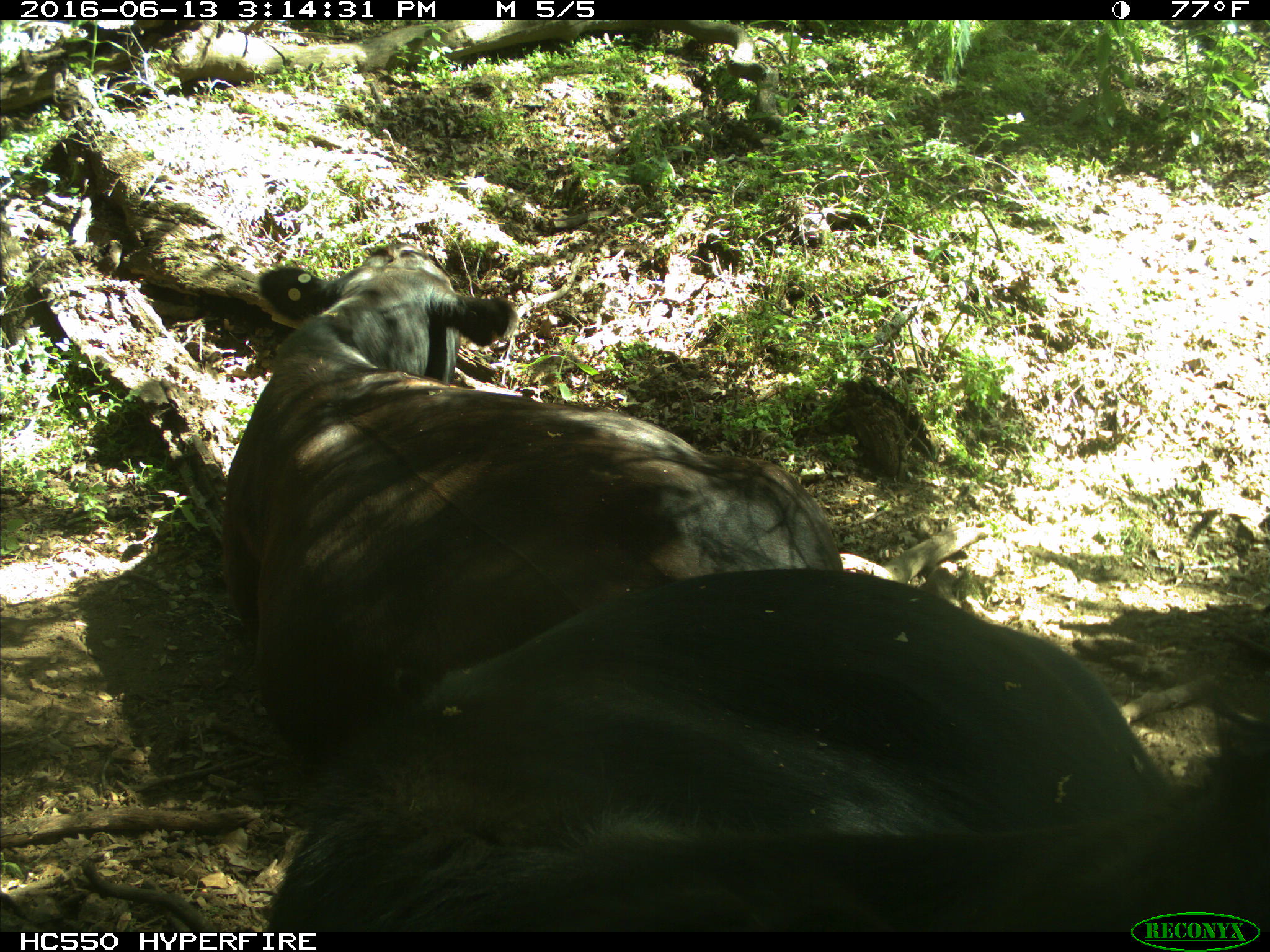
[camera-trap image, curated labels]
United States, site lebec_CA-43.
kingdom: Animalia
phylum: Chordata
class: Mammalia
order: Artiodactyla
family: Bovidae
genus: Bos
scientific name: Bos taurus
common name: domestic cow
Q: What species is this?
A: Bos taurus (domestic cow).